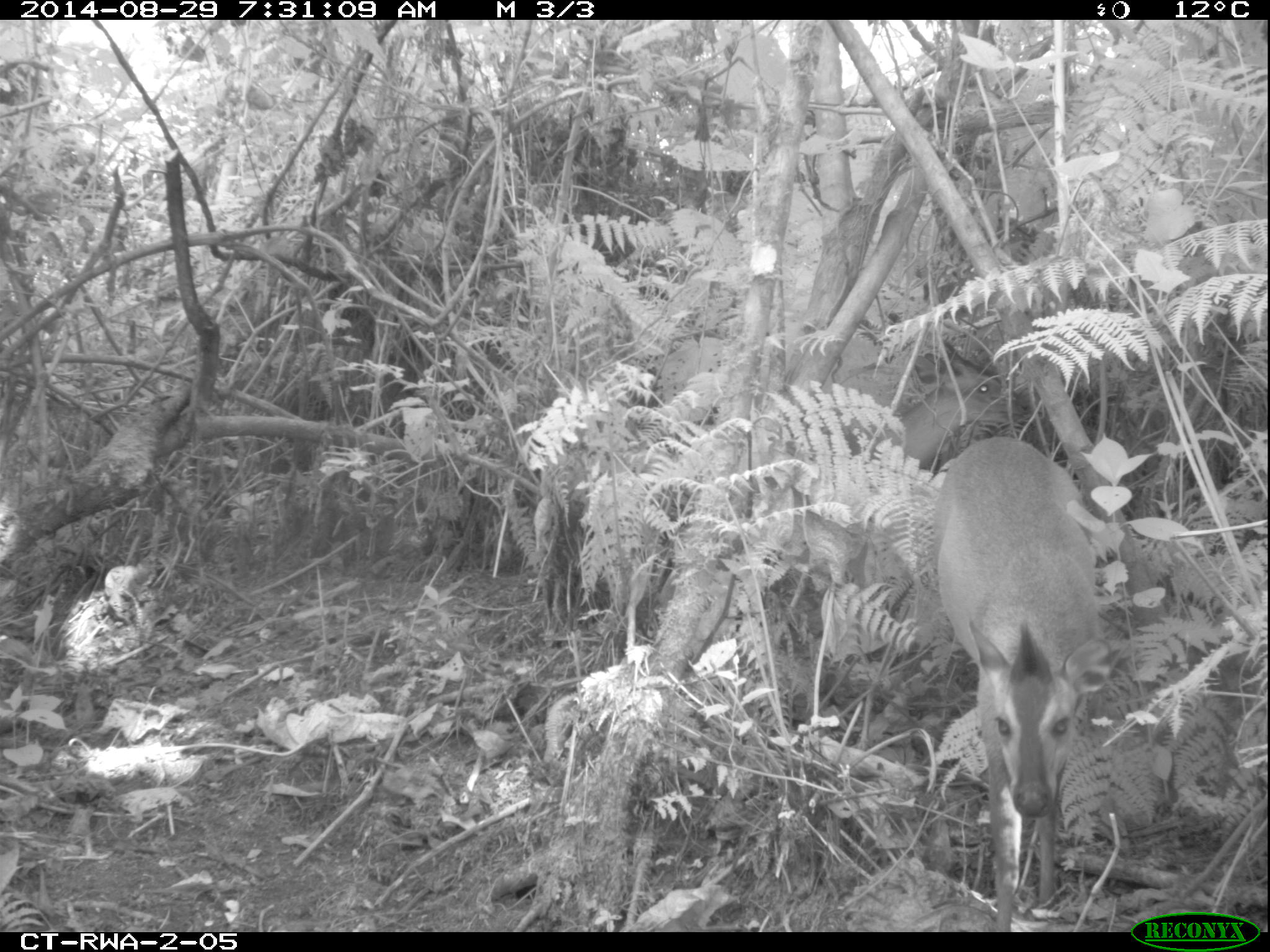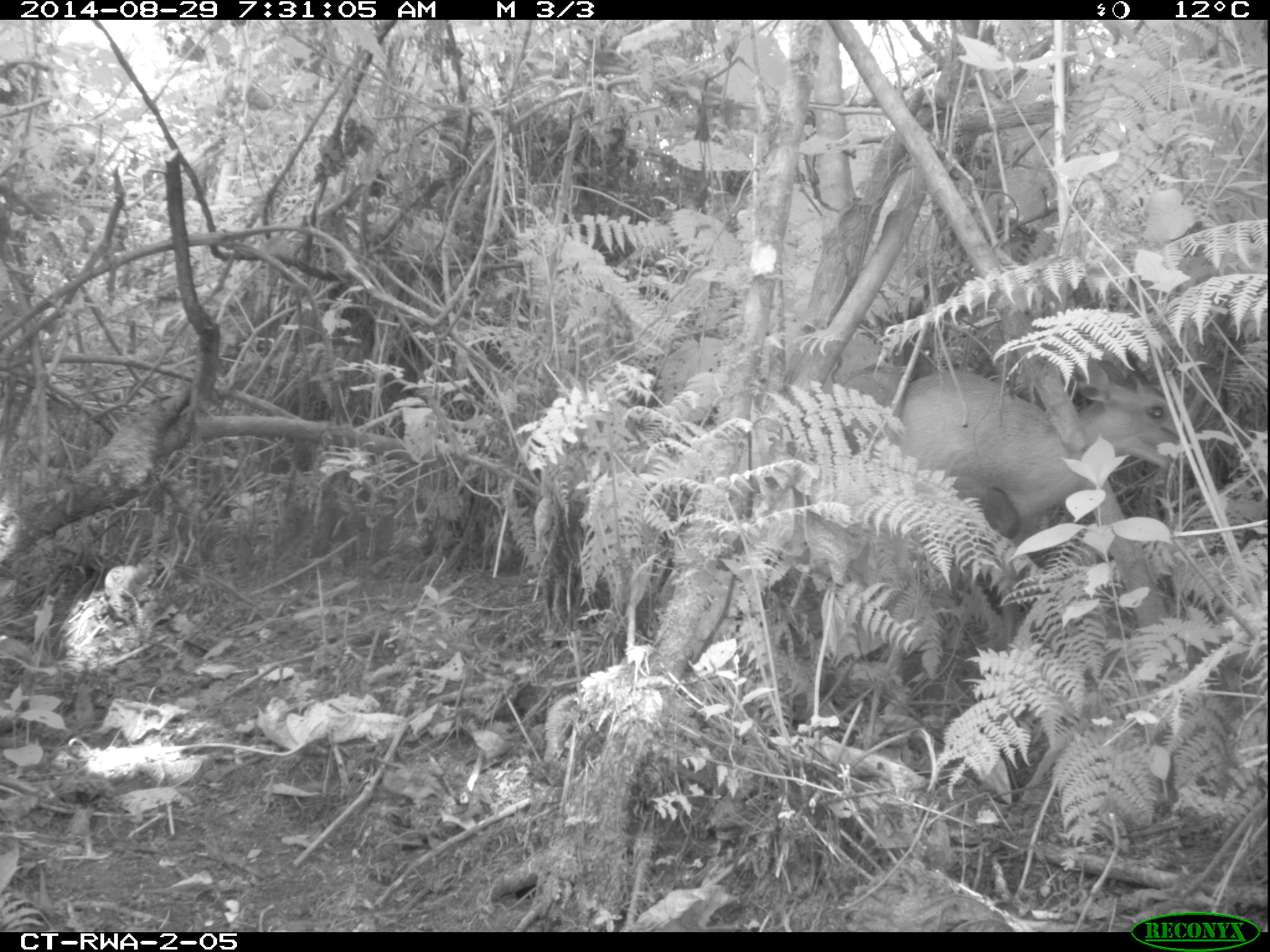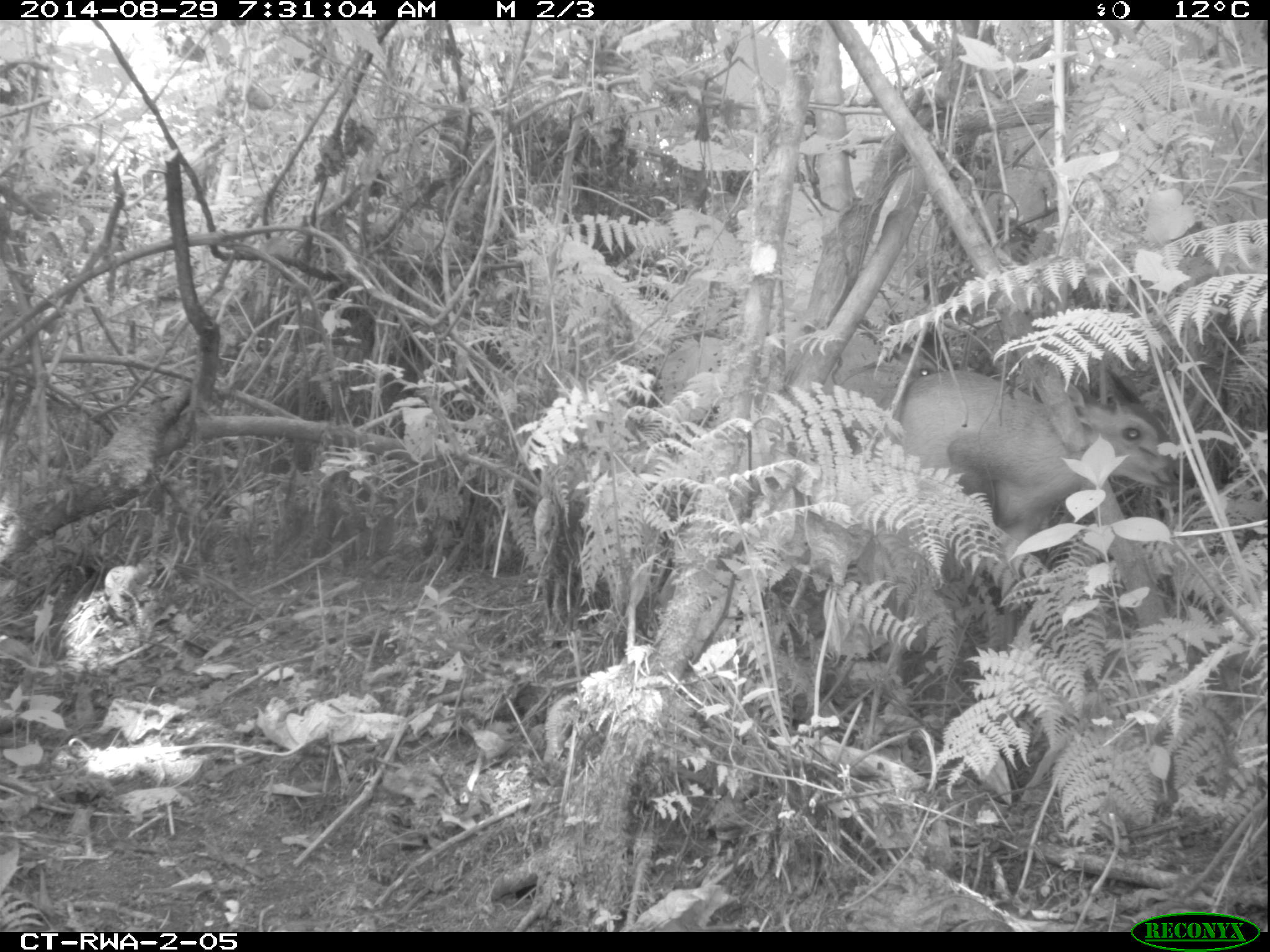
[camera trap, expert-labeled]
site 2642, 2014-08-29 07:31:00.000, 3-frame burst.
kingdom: Animalia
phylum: Chordata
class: Mammalia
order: Artiodactyla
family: Bovidae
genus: Cephalophus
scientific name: Cephalophus nigrifrons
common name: black-fronted duiker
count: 2